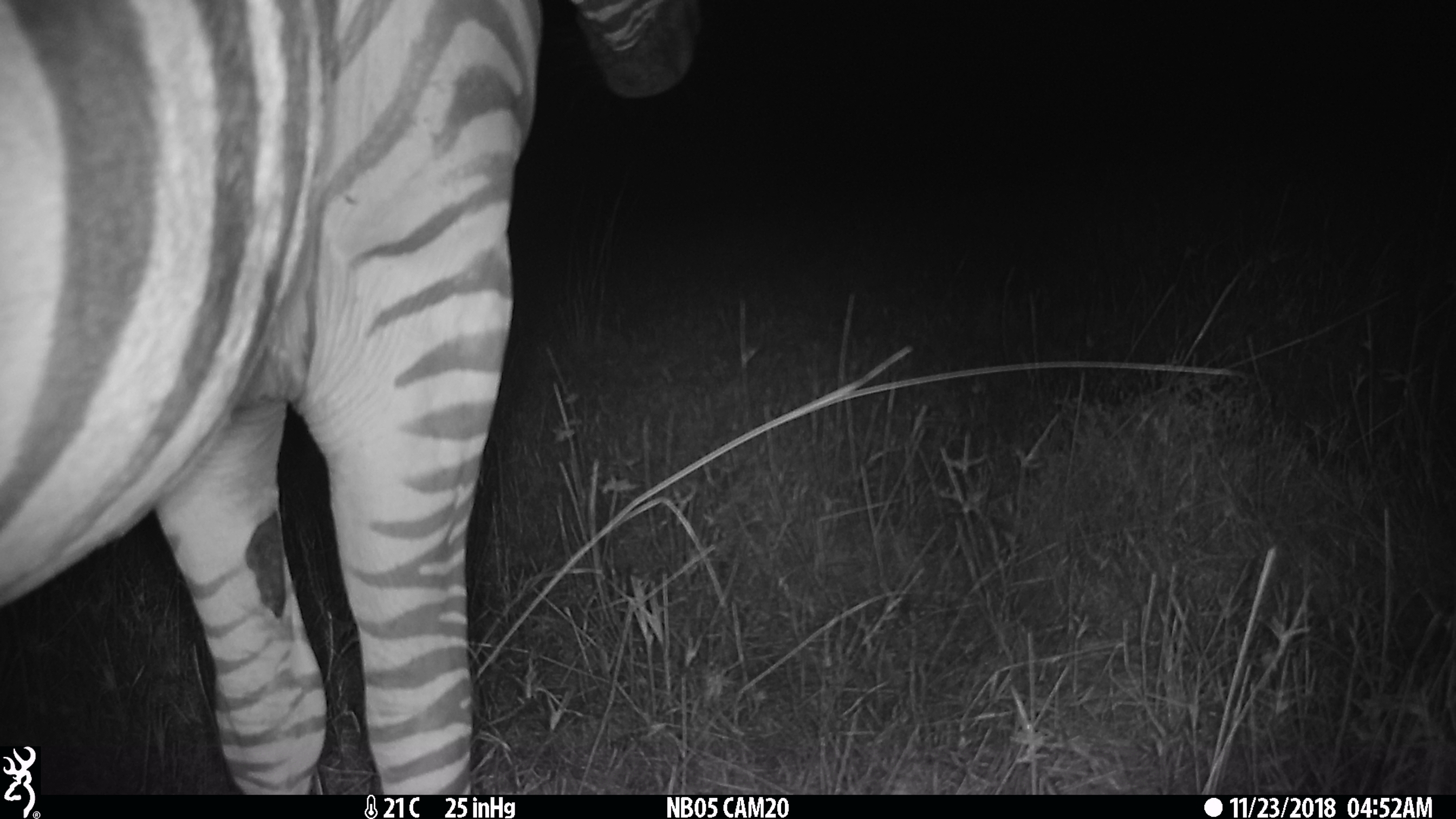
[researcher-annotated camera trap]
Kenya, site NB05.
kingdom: Animalia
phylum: Chordata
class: Mammalia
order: Perissodactyla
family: Equidae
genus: Equus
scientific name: Equus quagga burchellii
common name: burchell's zebra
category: zebra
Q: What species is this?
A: Zebra (burchell's zebra) (Equus quagga burchellii).